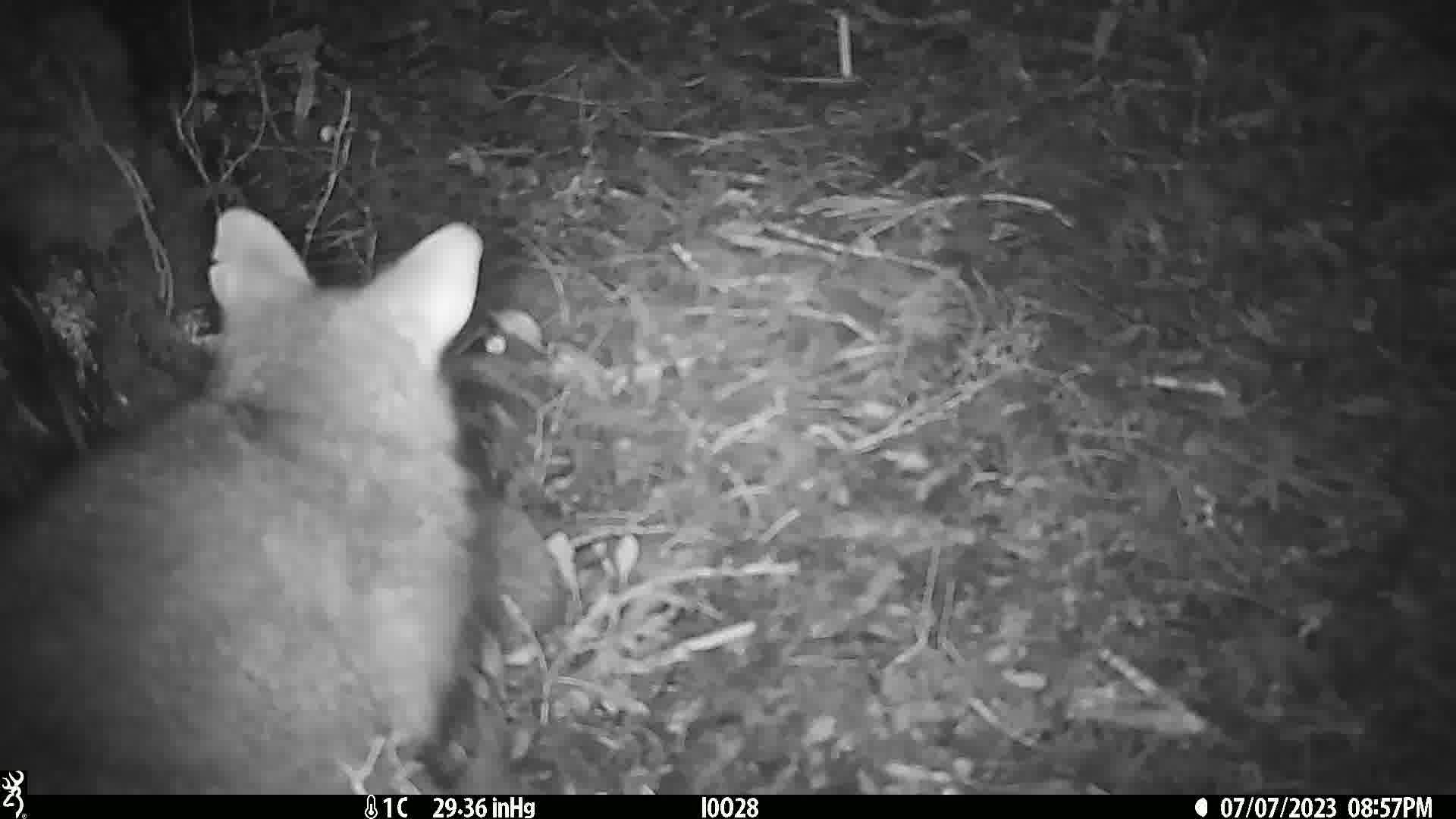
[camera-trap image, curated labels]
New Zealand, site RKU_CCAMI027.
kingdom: Animalia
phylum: Chordata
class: Mammalia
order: Diprotodontia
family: Phalangeridae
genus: Trichosurus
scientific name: Trichosurus vulpecula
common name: common brushtail possum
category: possum